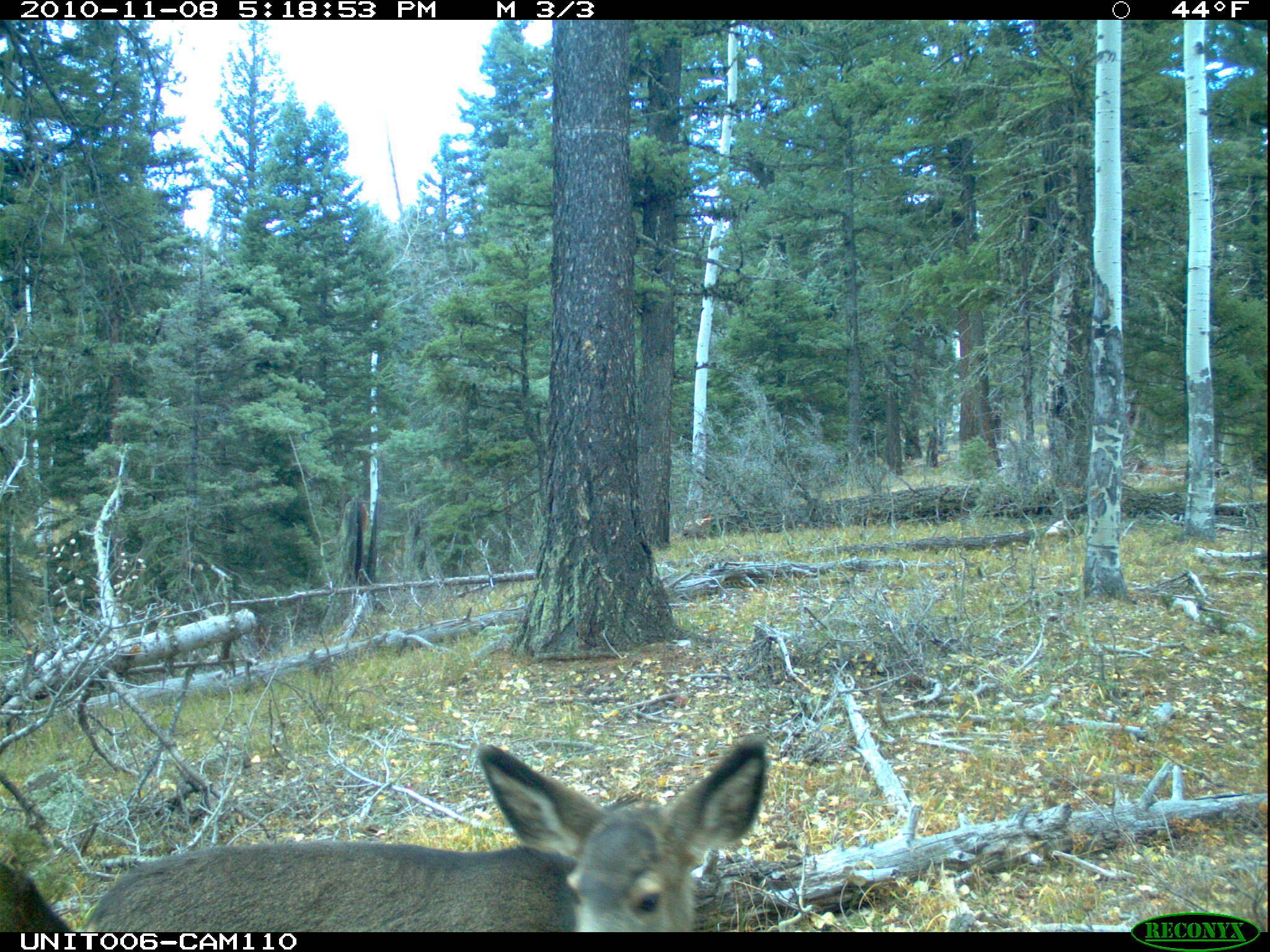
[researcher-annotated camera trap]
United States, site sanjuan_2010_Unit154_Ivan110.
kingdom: Animalia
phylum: Chordata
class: Mammalia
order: Artiodactyla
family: Cervidae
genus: Odocoileus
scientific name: Odocoileus hemionus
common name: mule deer